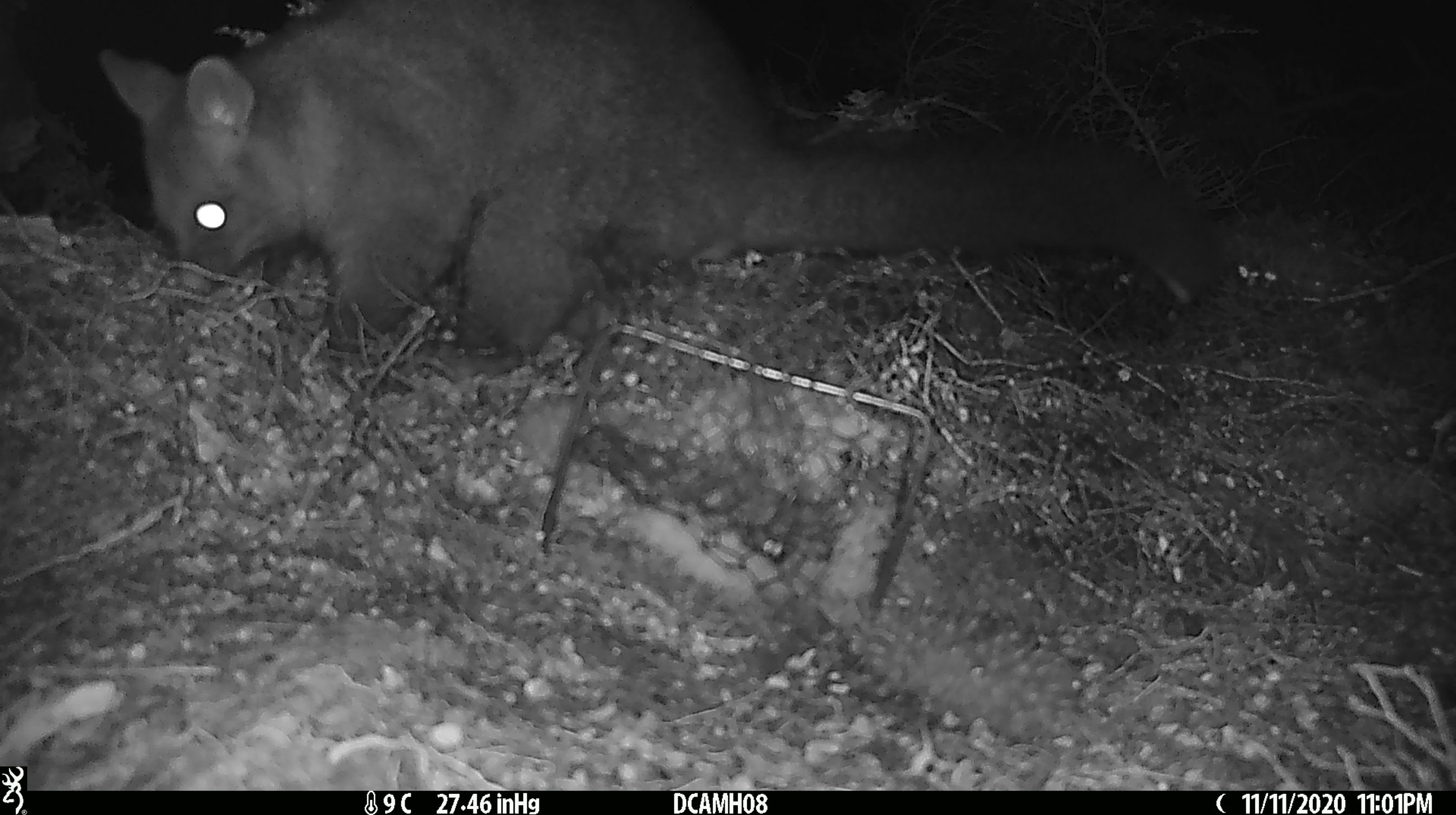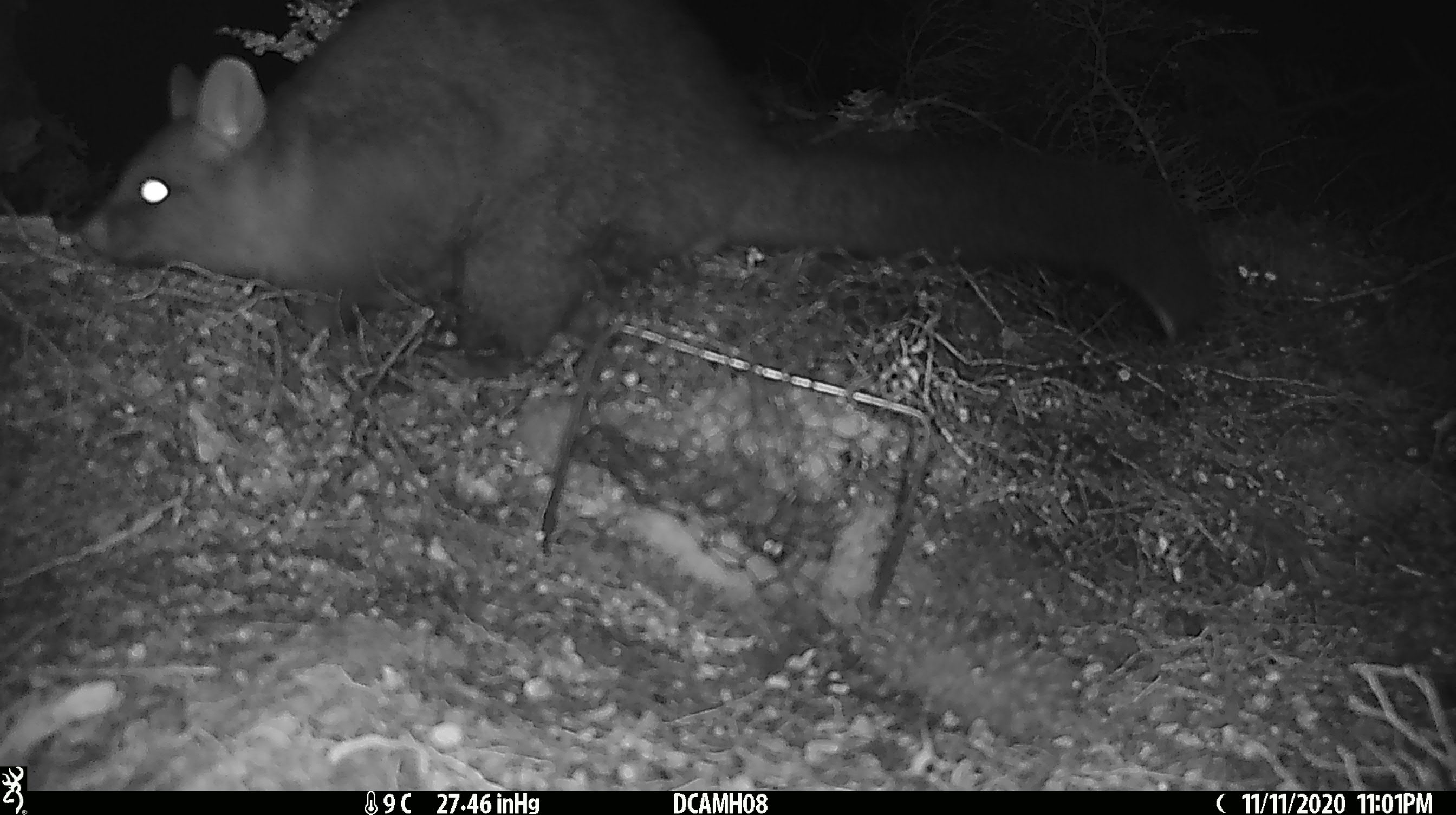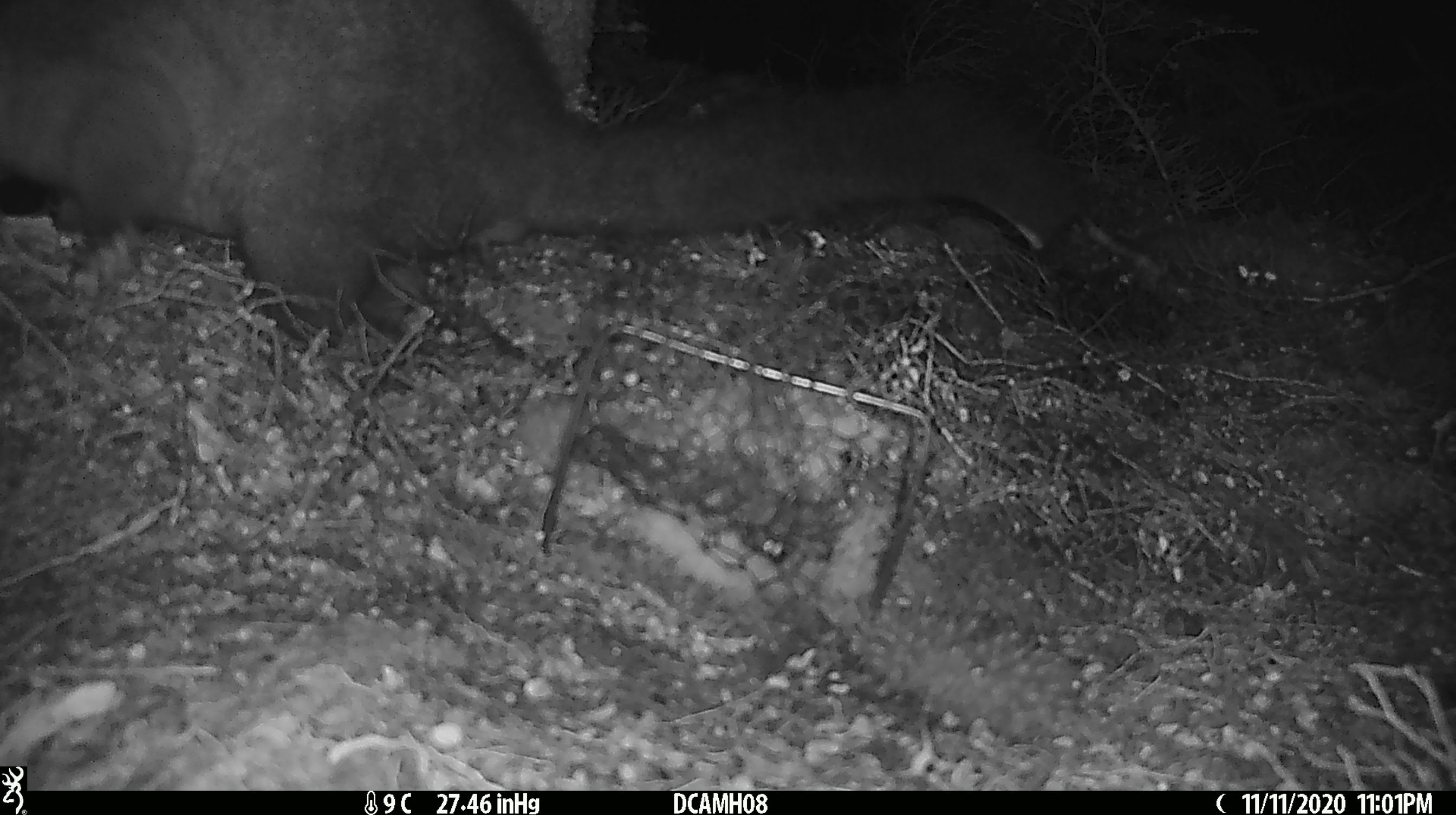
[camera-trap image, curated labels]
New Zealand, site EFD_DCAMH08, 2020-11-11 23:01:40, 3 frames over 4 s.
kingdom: Animalia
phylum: Chordata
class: Mammalia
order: Diprotodontia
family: Phalangeridae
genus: Trichosurus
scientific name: Trichosurus vulpecula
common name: common brushtail possum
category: possum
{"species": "possum (common brushtail possum) (Trichosurus vulpecula)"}